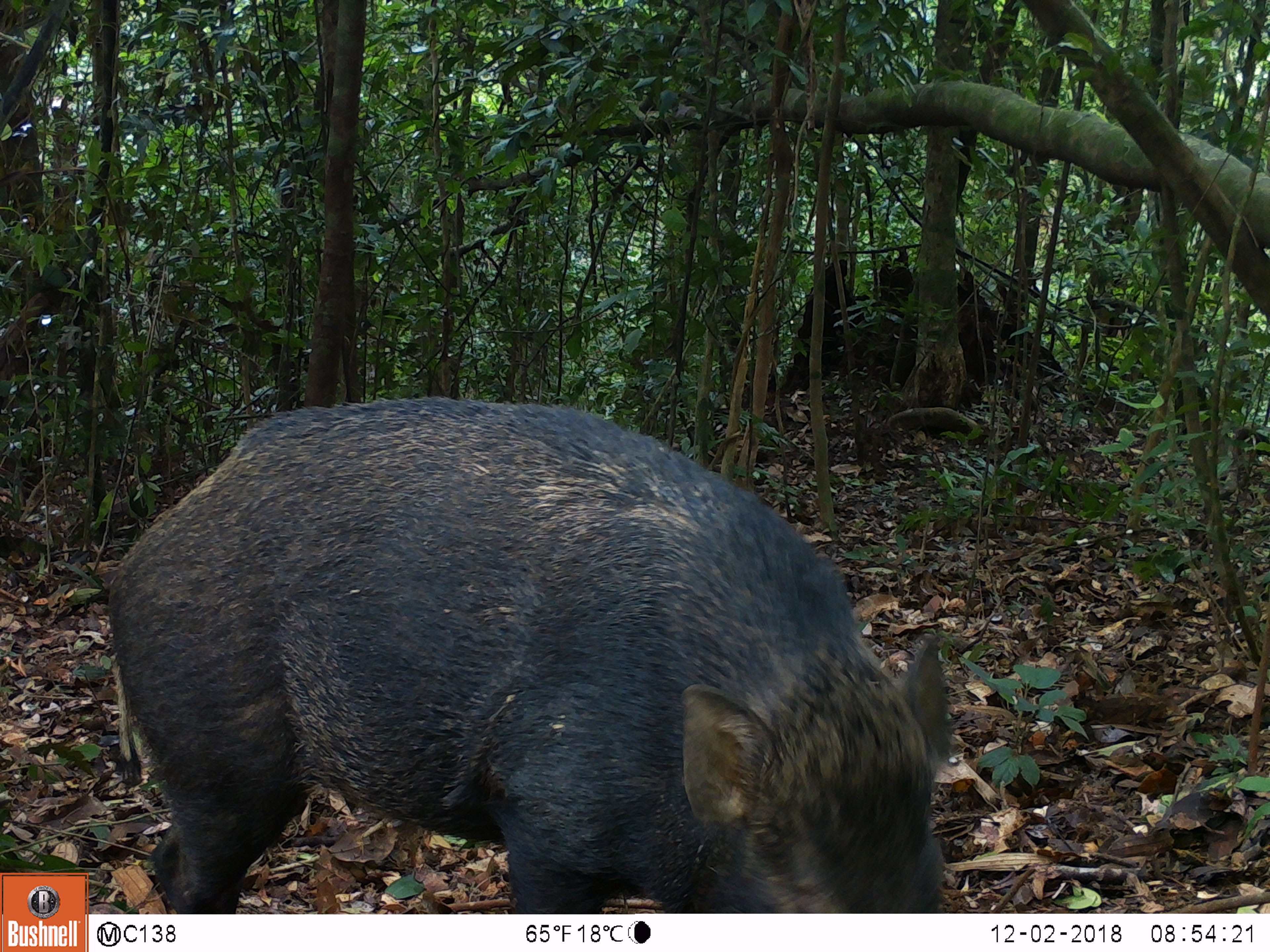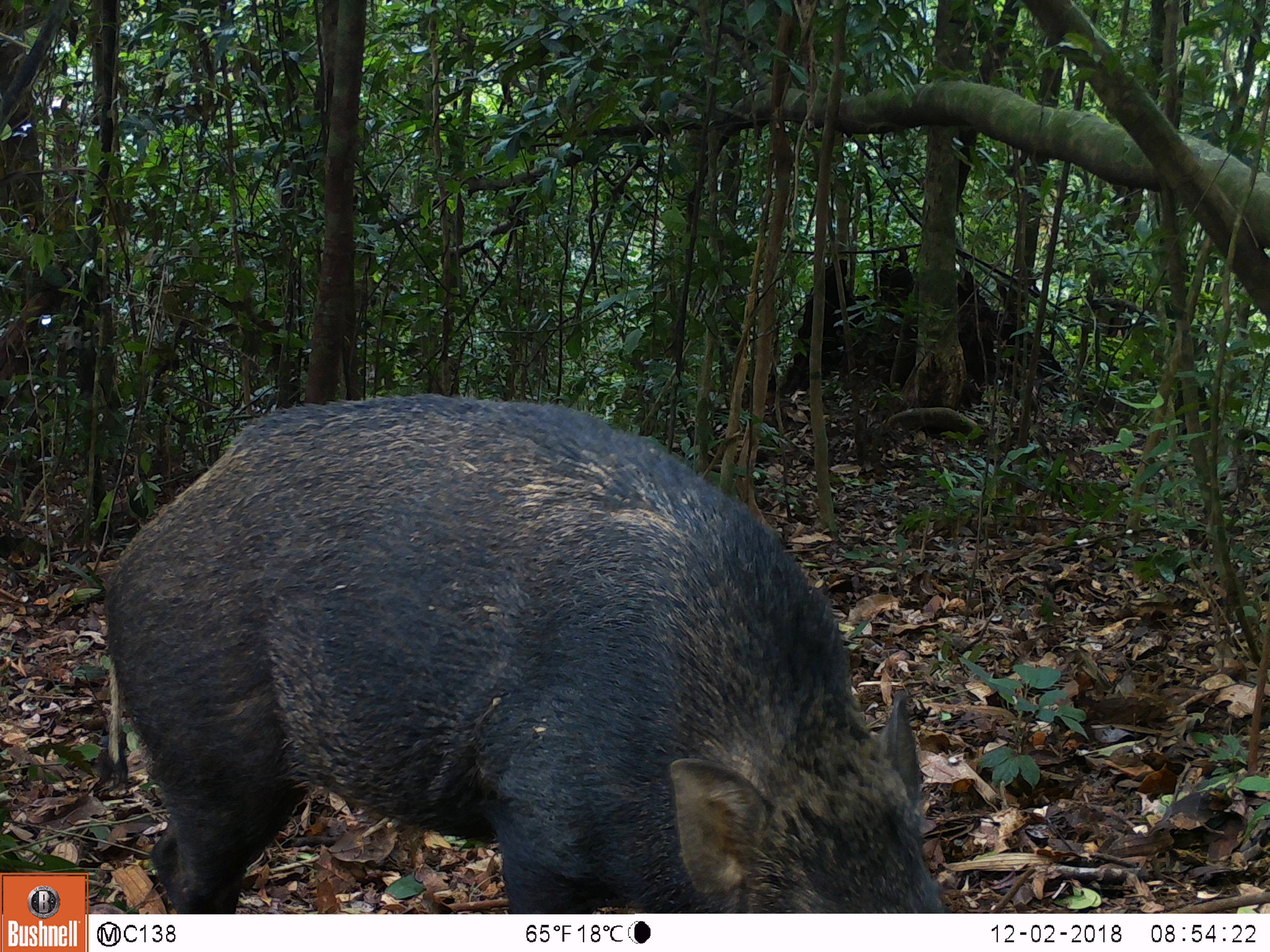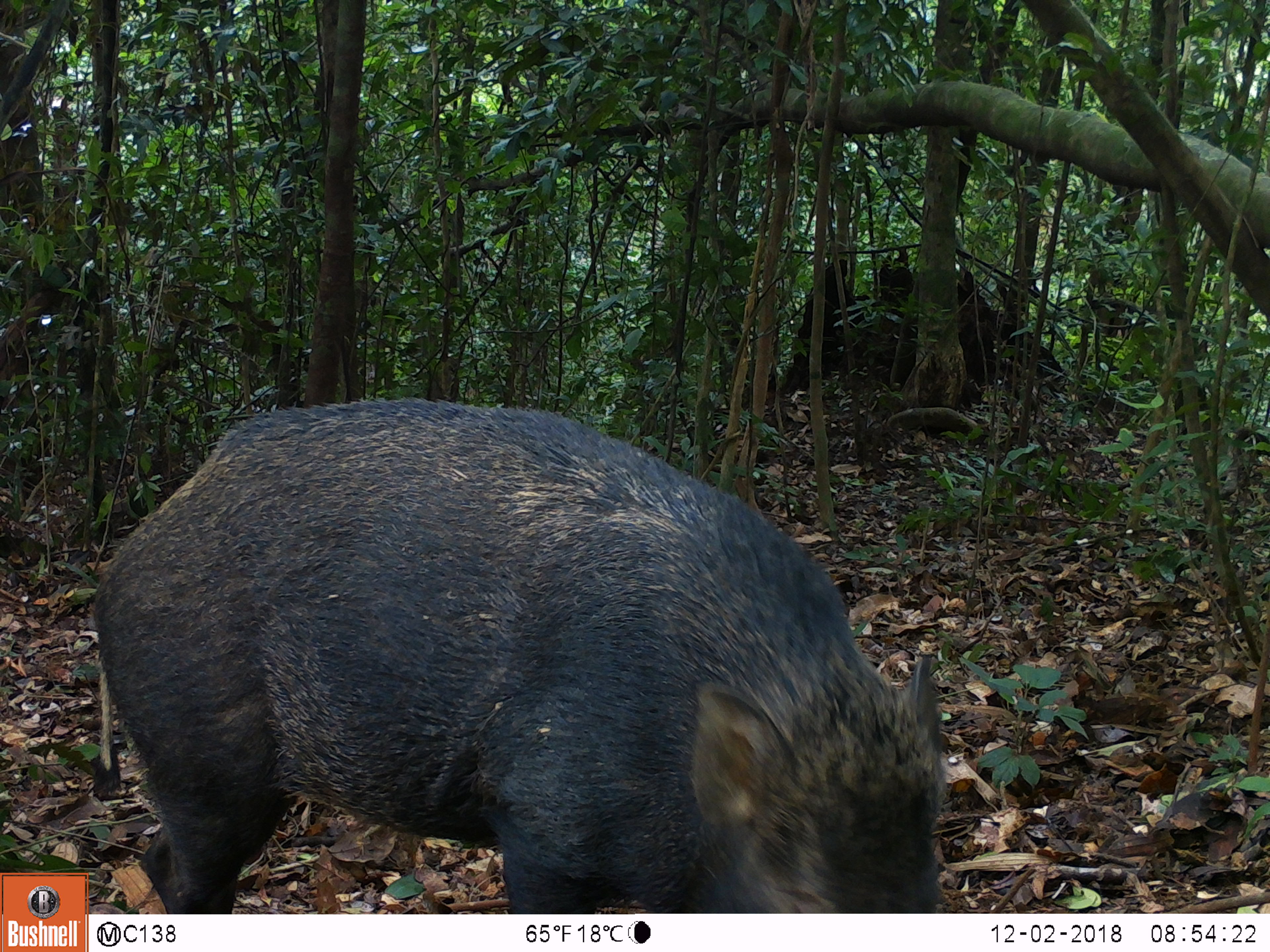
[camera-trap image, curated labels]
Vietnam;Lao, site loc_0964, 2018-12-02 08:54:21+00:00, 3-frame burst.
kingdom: Animalia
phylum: Chordata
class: Mammalia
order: Artiodactyla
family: Suidae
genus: Sus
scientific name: Sus scrofa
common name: eurasian wild pig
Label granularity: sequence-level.